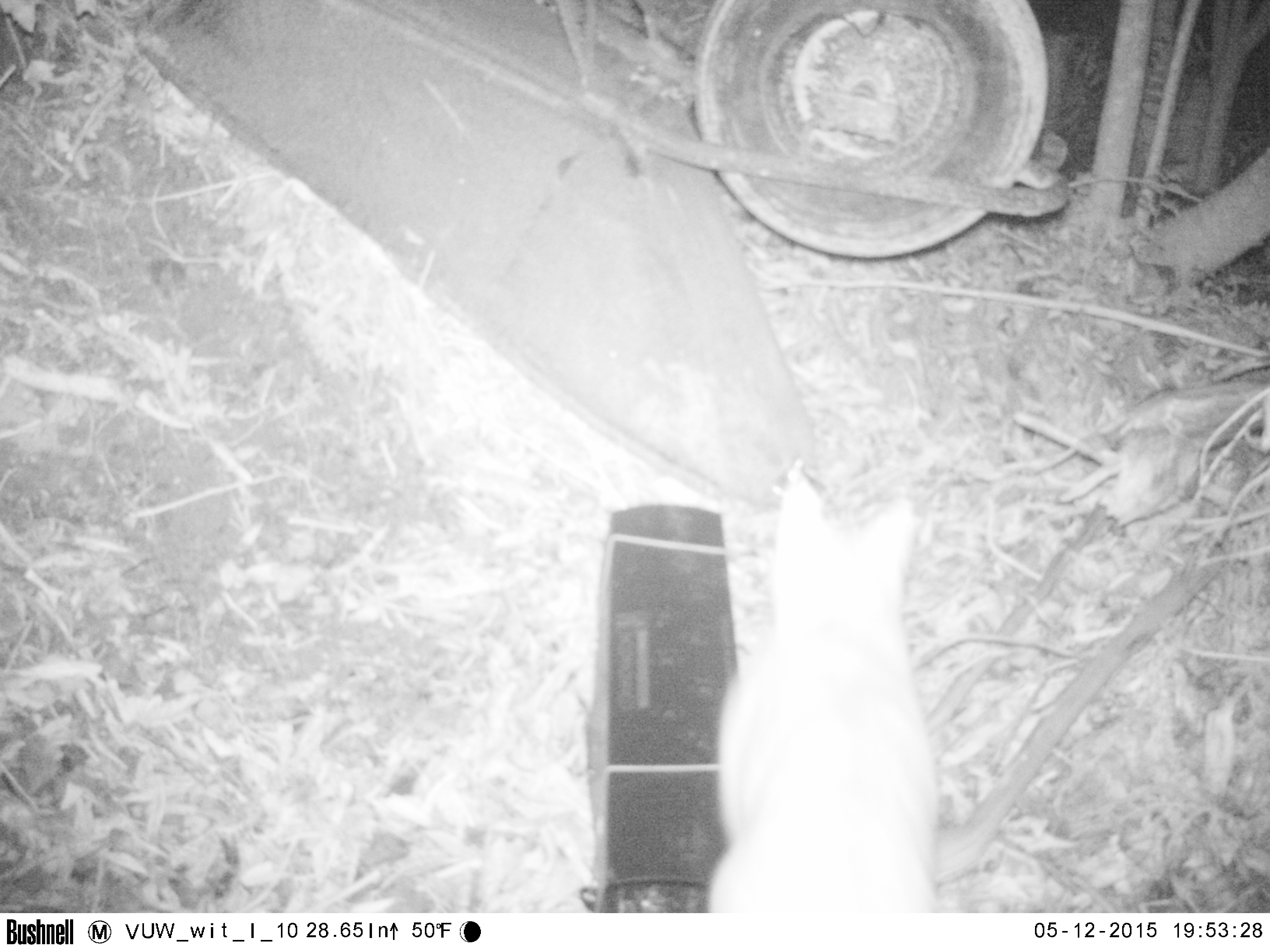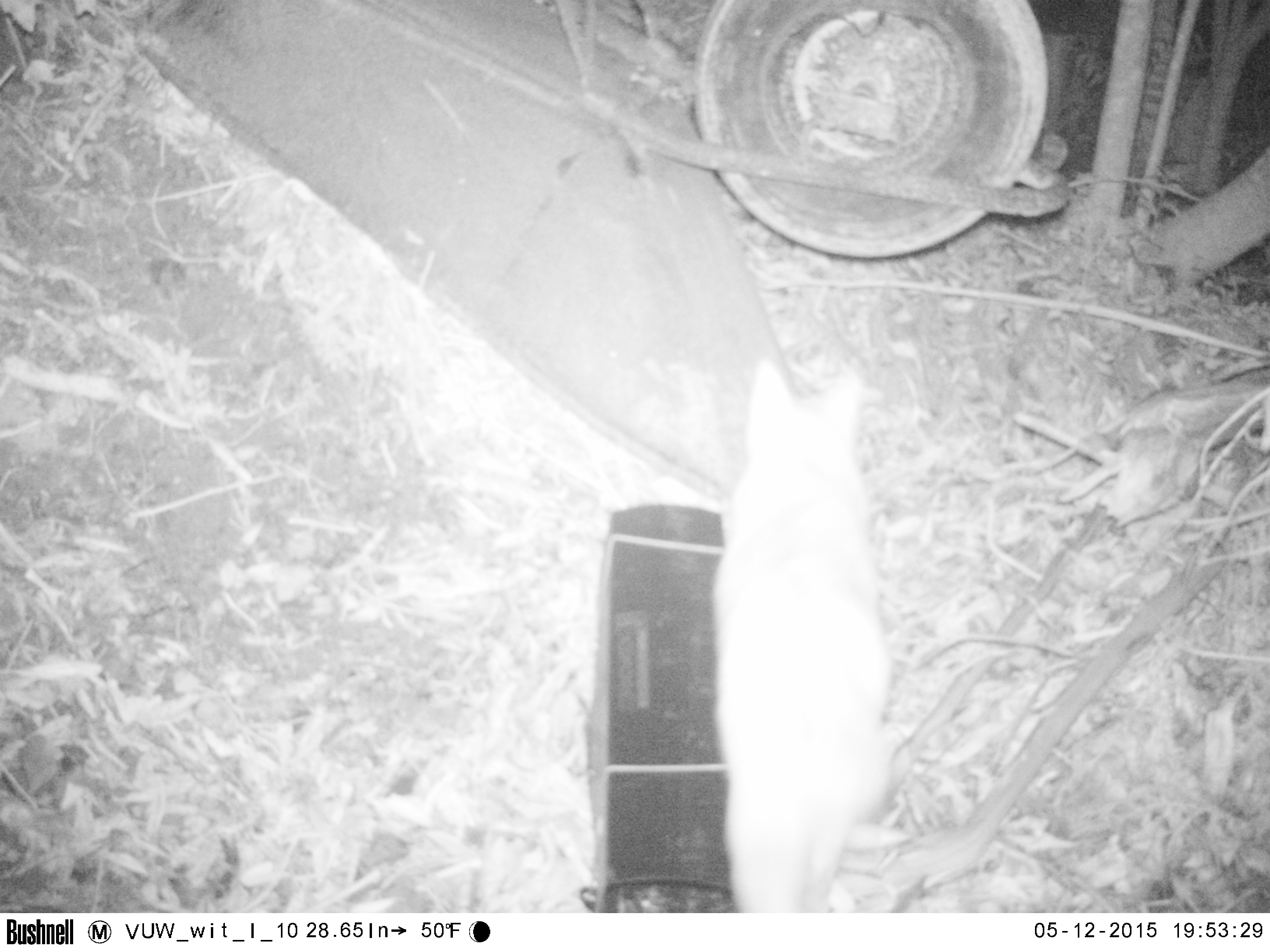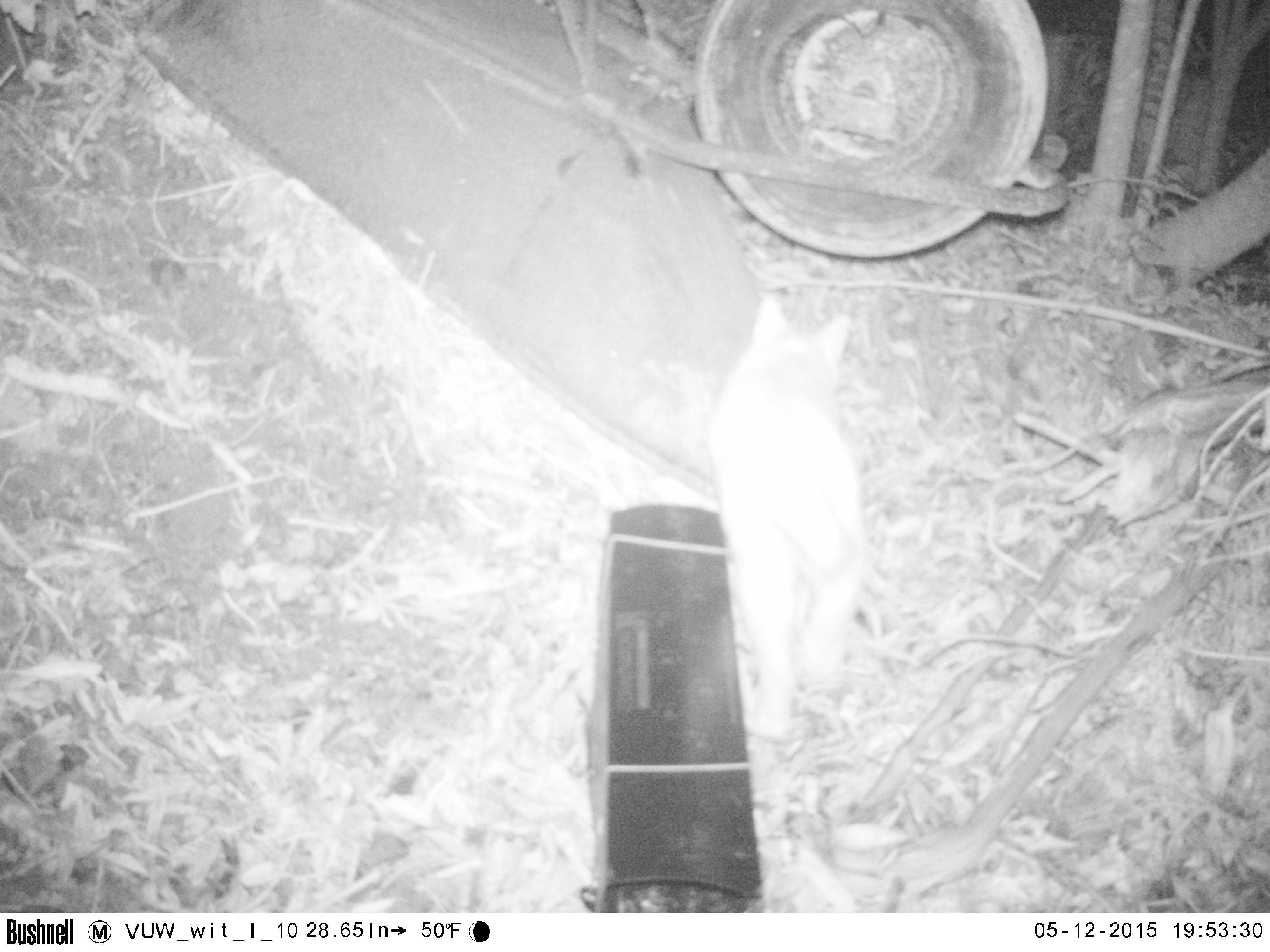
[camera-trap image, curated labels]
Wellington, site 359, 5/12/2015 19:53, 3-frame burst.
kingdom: Animalia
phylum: Chordata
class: Mammalia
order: Carnivora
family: Felidae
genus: Felis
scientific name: Felis catus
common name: cat